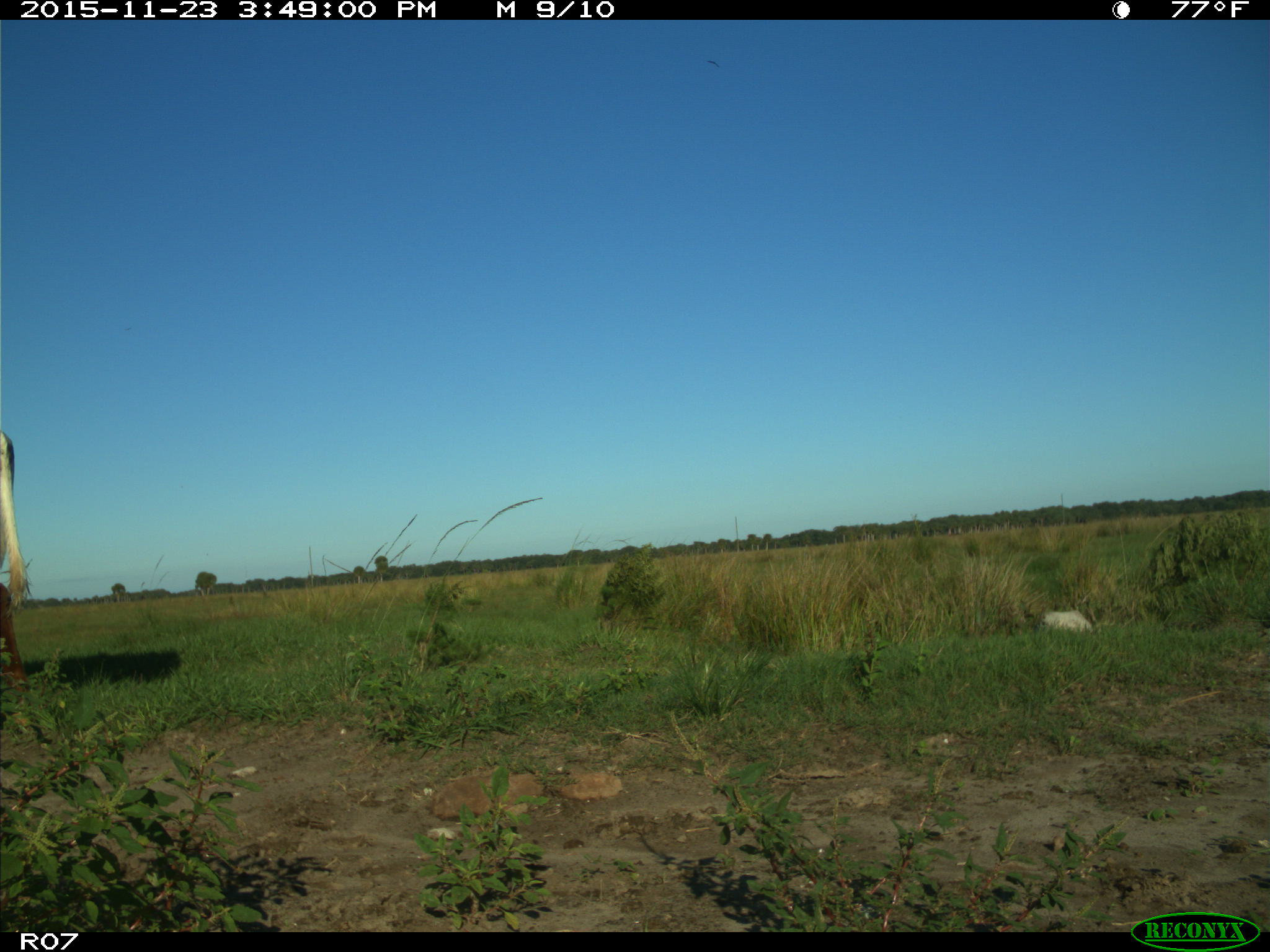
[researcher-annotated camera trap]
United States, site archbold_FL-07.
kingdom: Animalia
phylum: Chordata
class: Mammalia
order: Artiodactyla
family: Bovidae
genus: Bos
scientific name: Bos taurus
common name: domestic cow